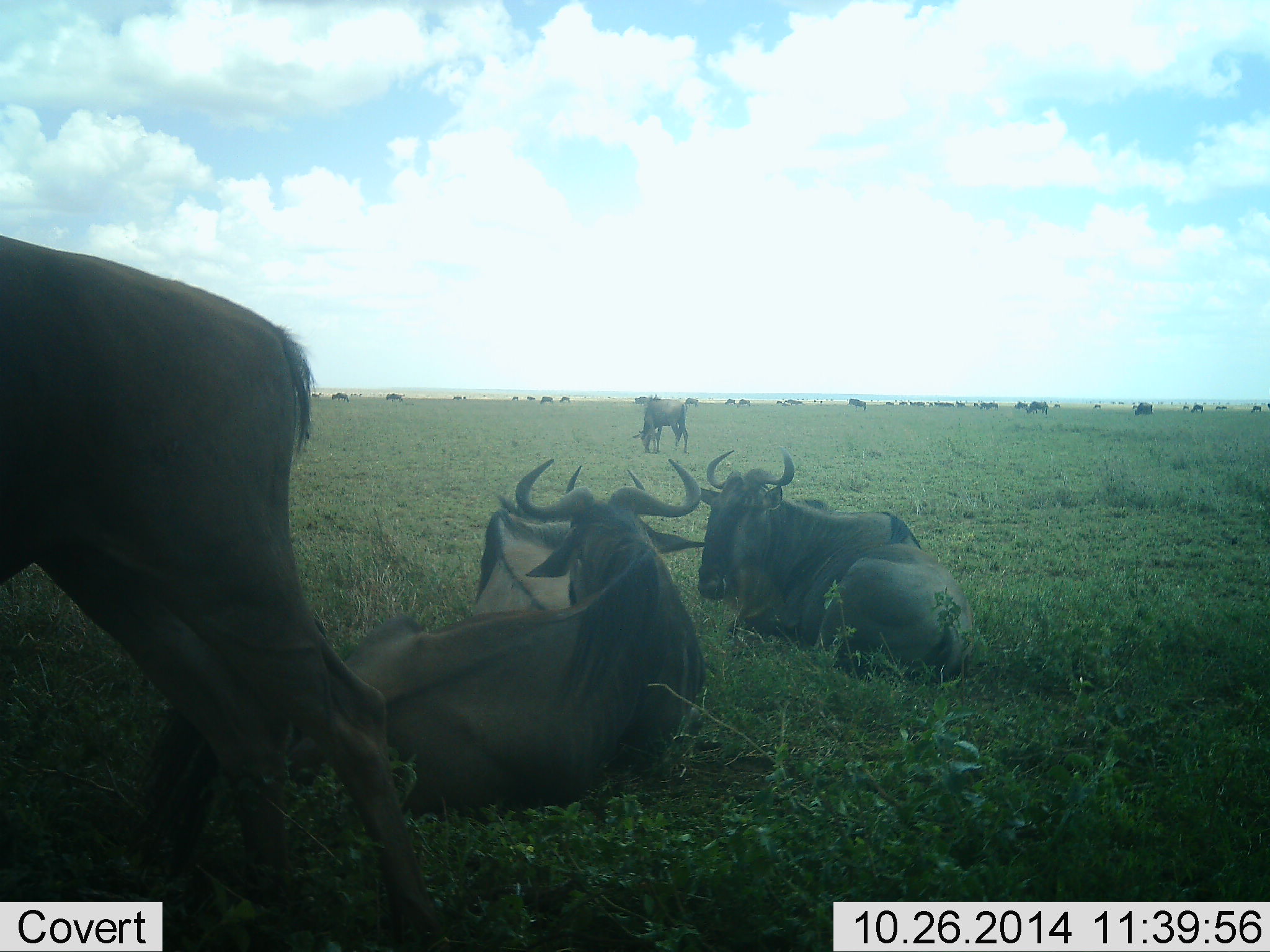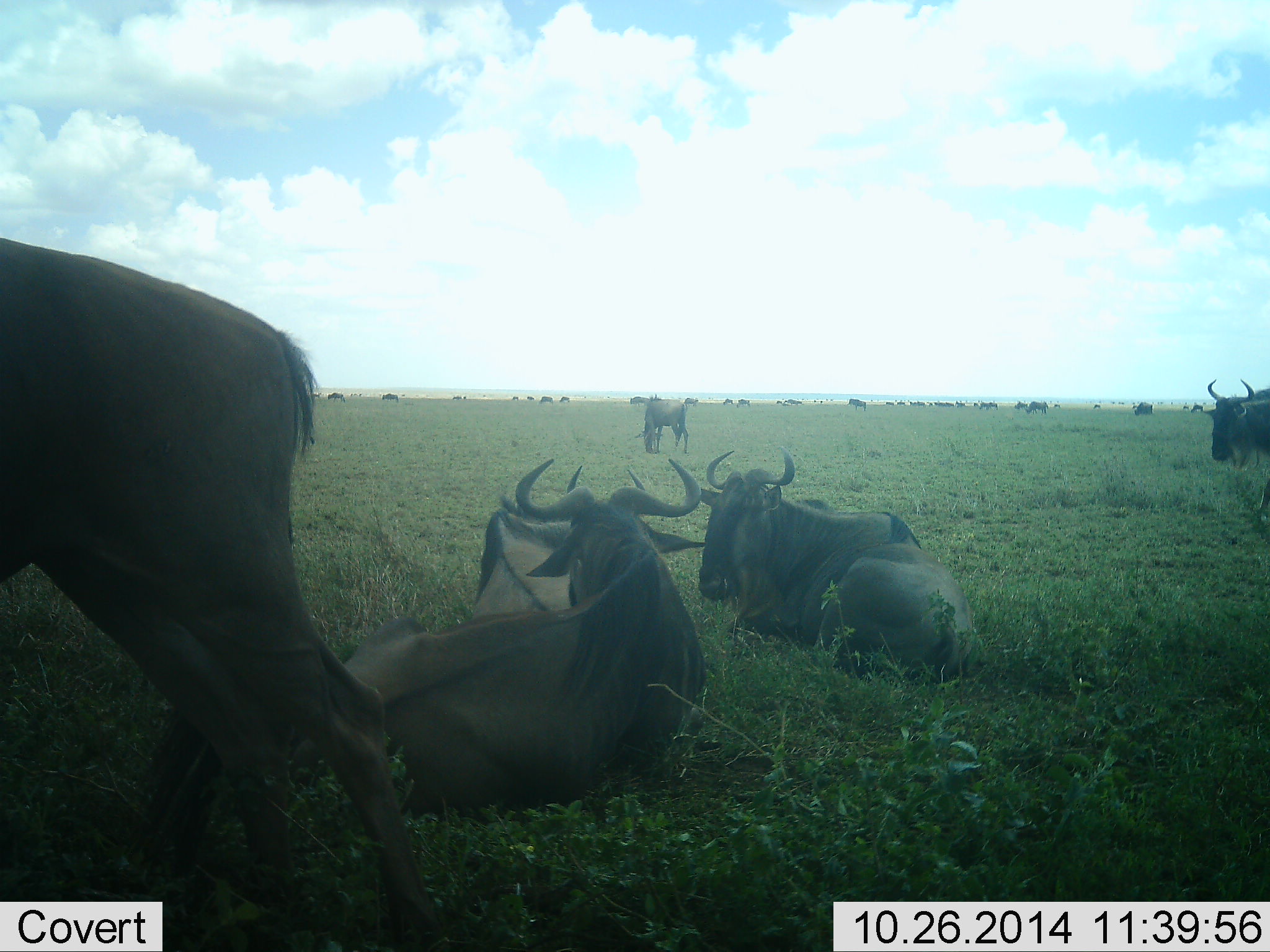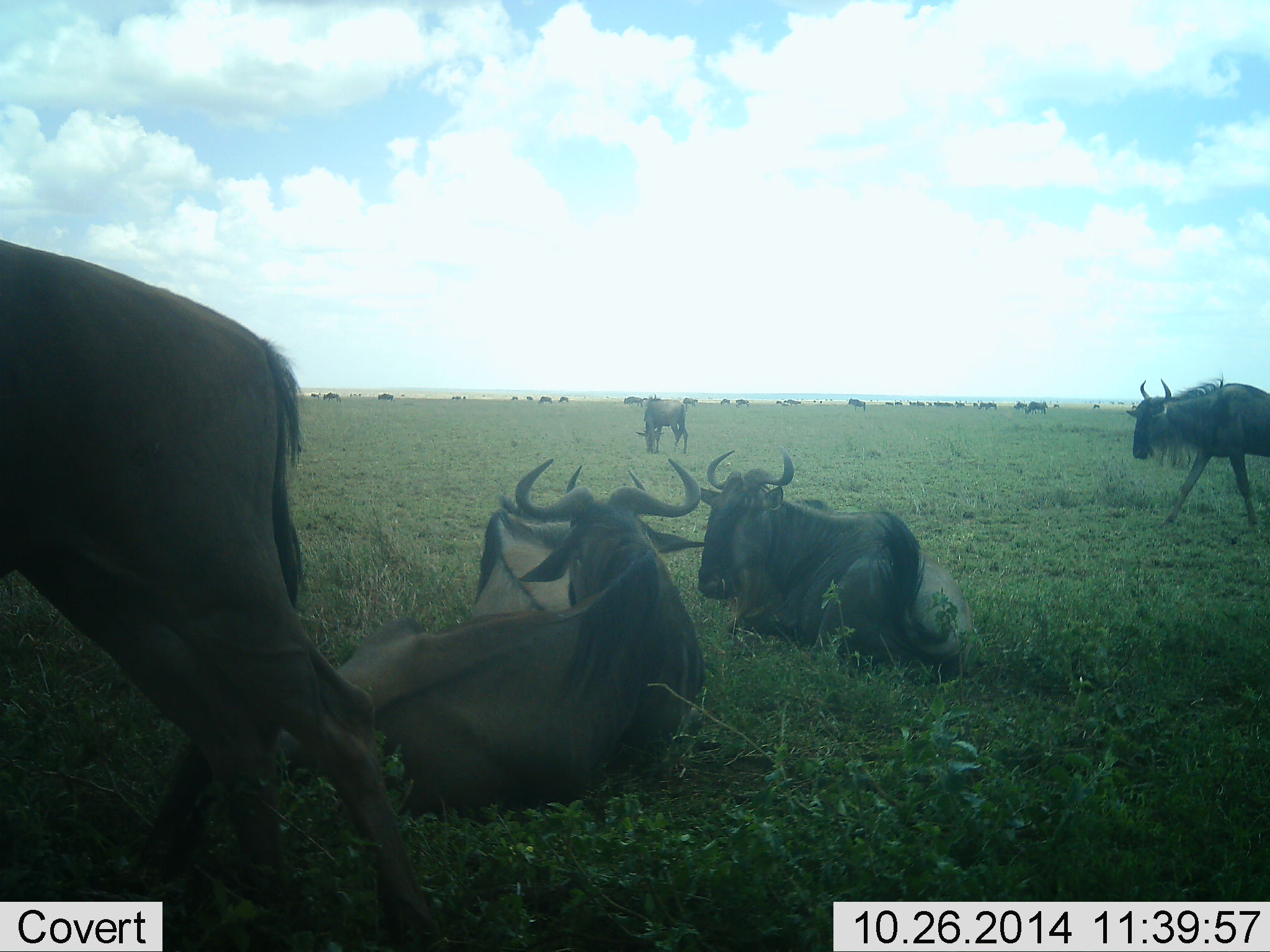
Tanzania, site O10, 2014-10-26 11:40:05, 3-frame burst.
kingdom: Animalia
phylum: Chordata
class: Mammalia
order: Artiodactyla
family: Bovidae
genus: Connochaetes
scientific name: Connochaetes taurinus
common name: blue wildebeest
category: wildebeest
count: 11-50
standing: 80%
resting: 100%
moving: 70%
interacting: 0%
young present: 0%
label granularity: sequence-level